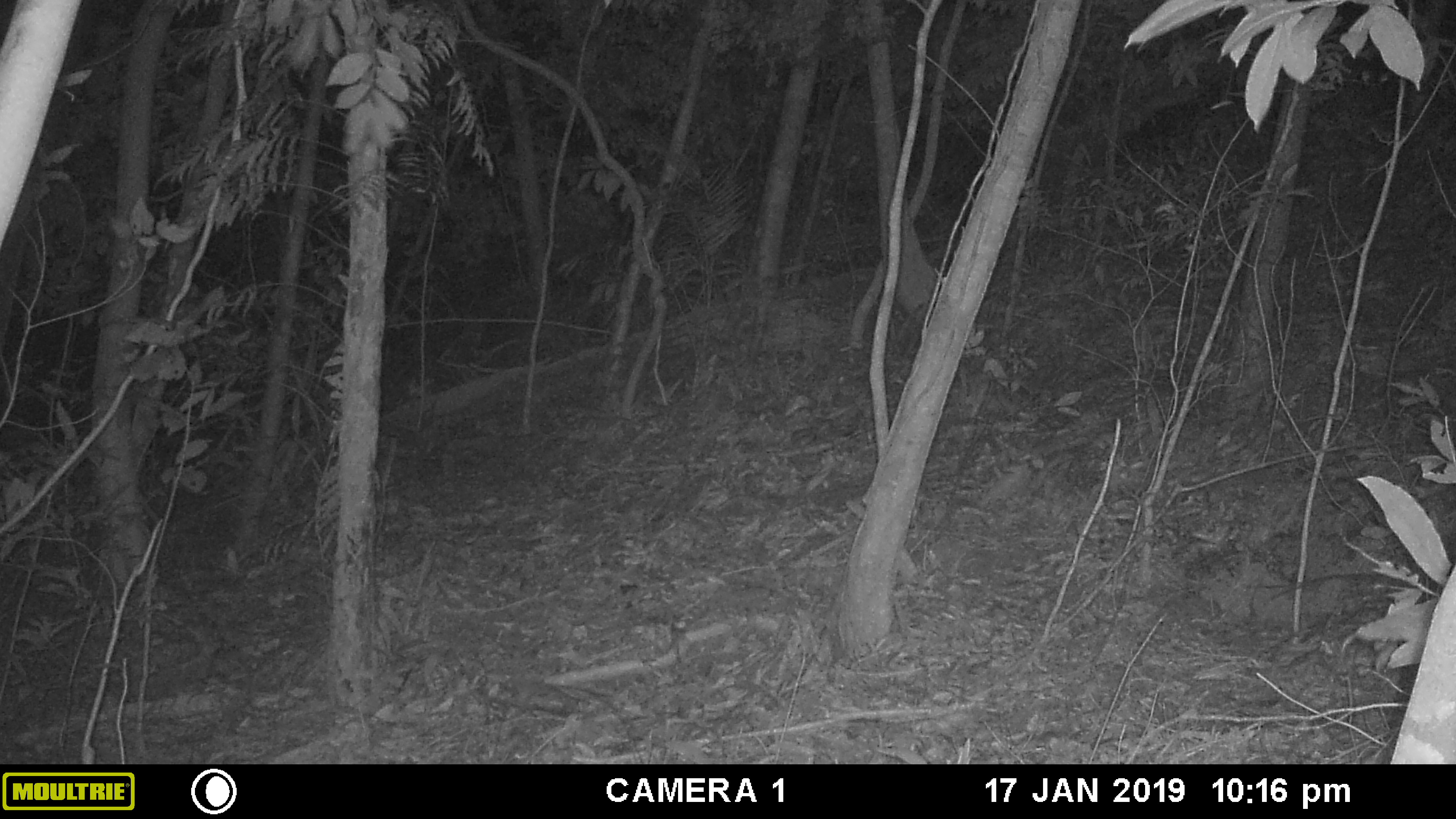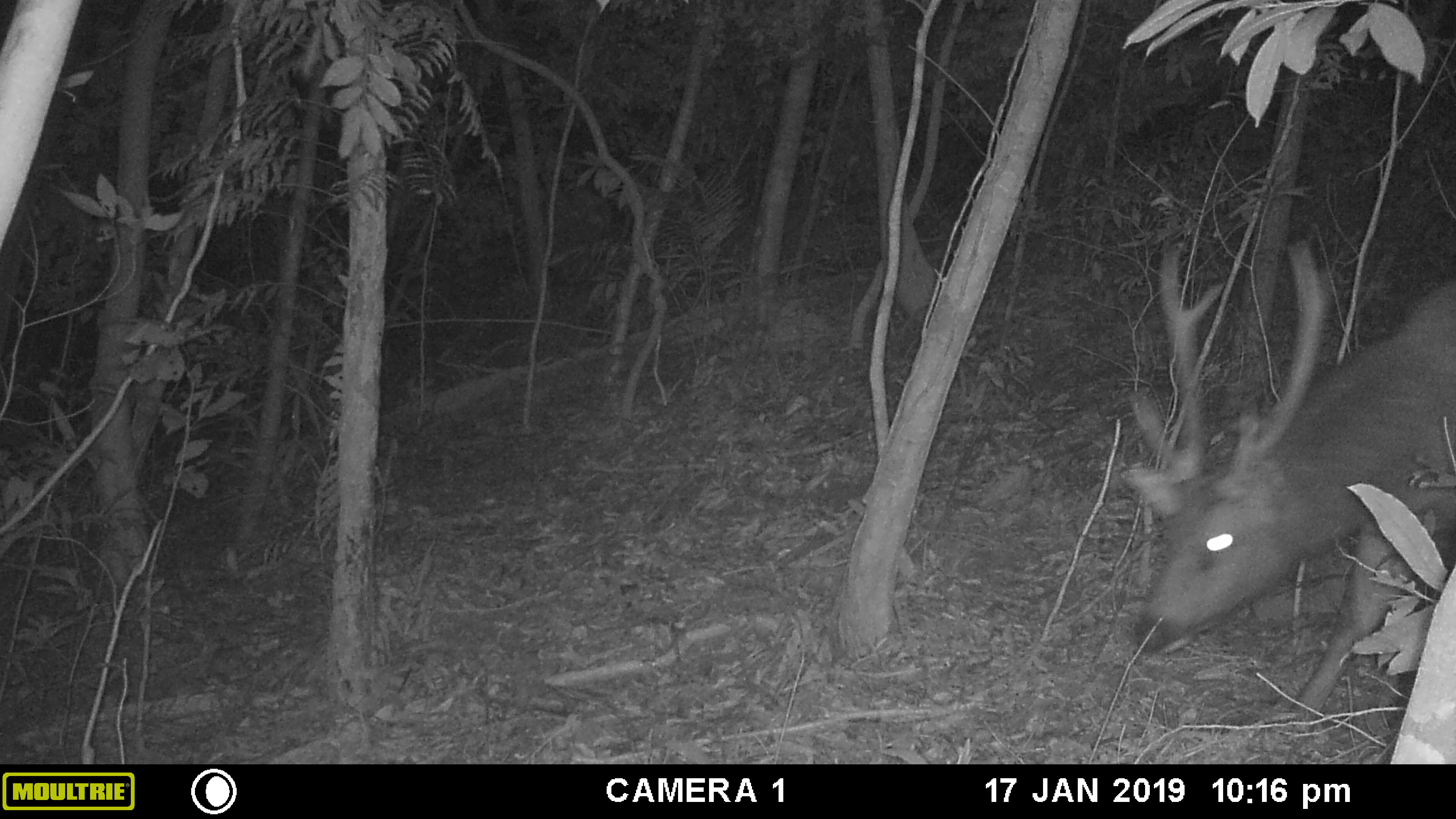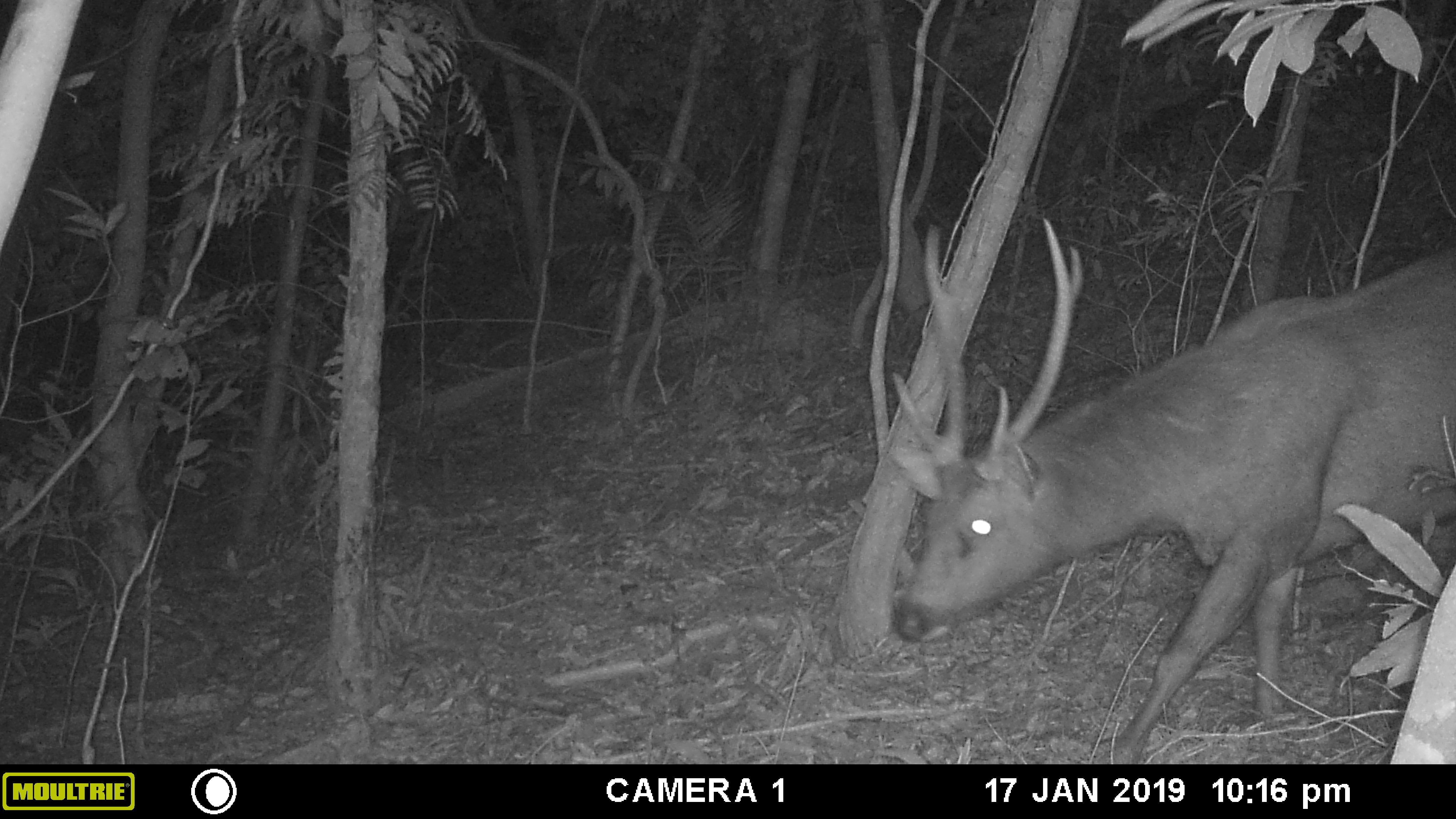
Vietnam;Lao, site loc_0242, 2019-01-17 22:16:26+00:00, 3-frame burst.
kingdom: Animalia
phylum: Chordata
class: Mammalia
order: Artiodactyla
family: Cervidae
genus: Rusa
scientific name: Rusa unicolor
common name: sambar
Sambar (Rusa unicolor). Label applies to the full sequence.